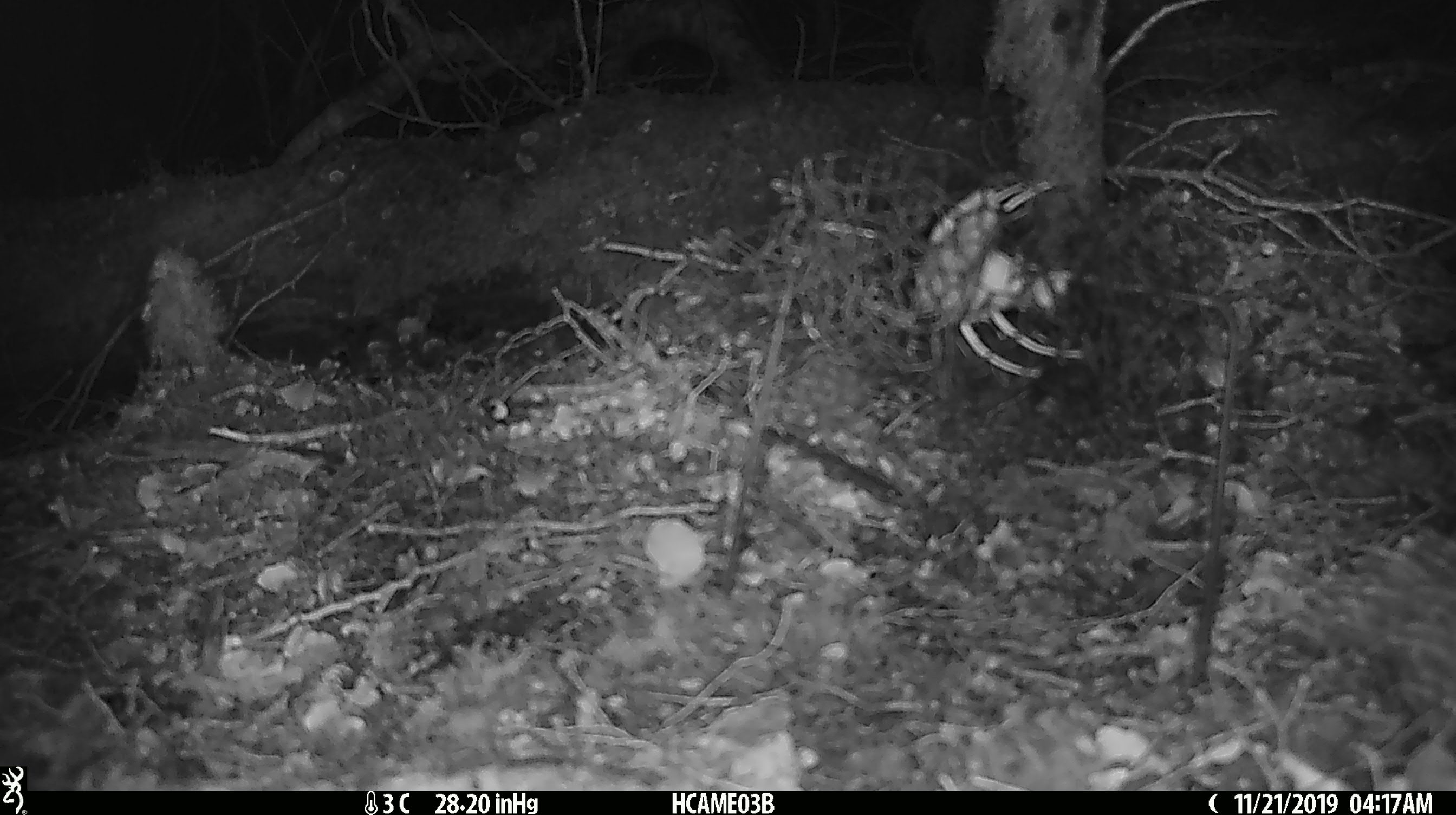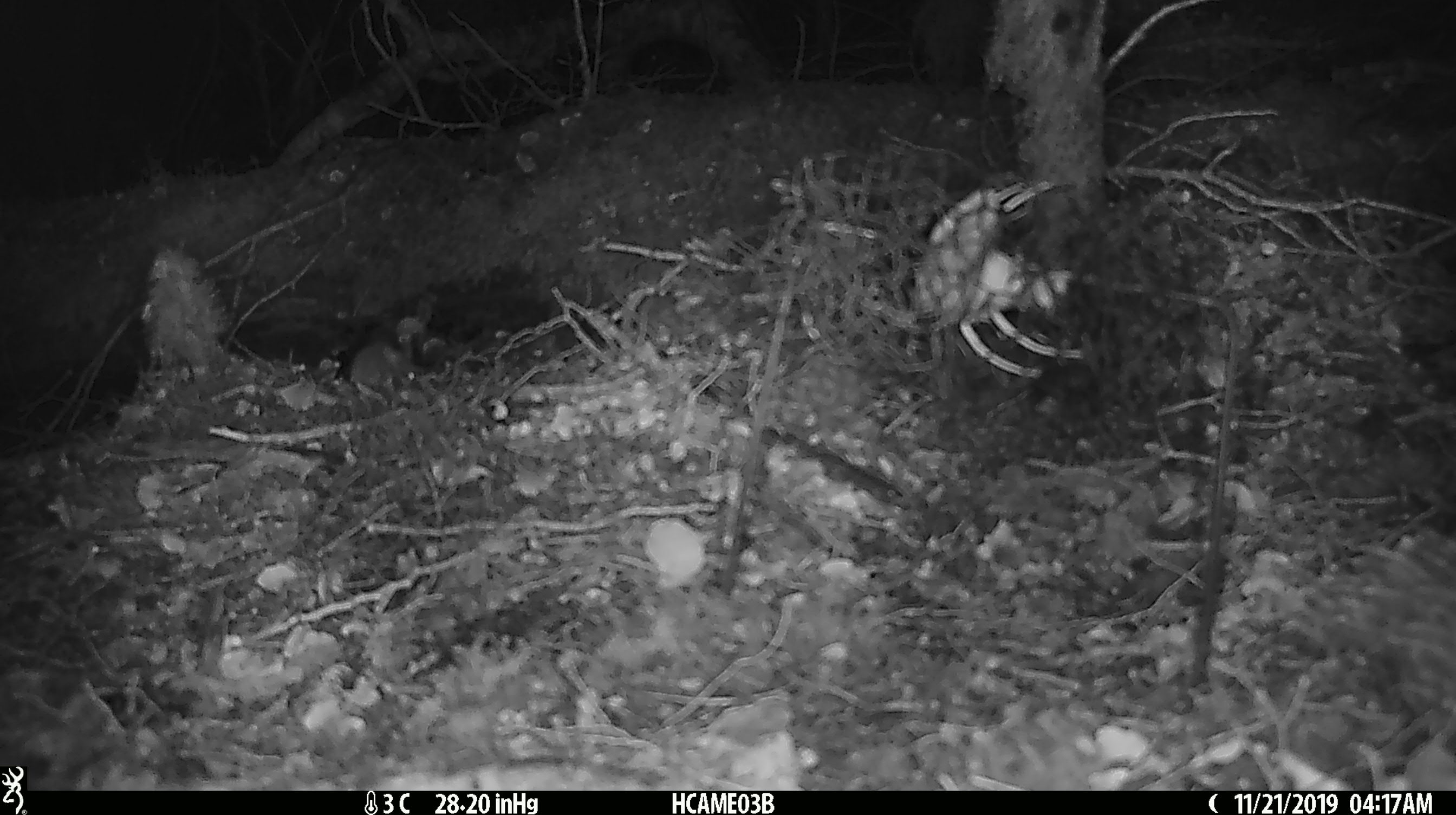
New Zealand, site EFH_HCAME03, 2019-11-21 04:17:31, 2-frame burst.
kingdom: Animalia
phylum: Chordata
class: Mammalia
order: Rodentia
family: Muridae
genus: Mus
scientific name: Mus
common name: mouse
Mouse (Mus).